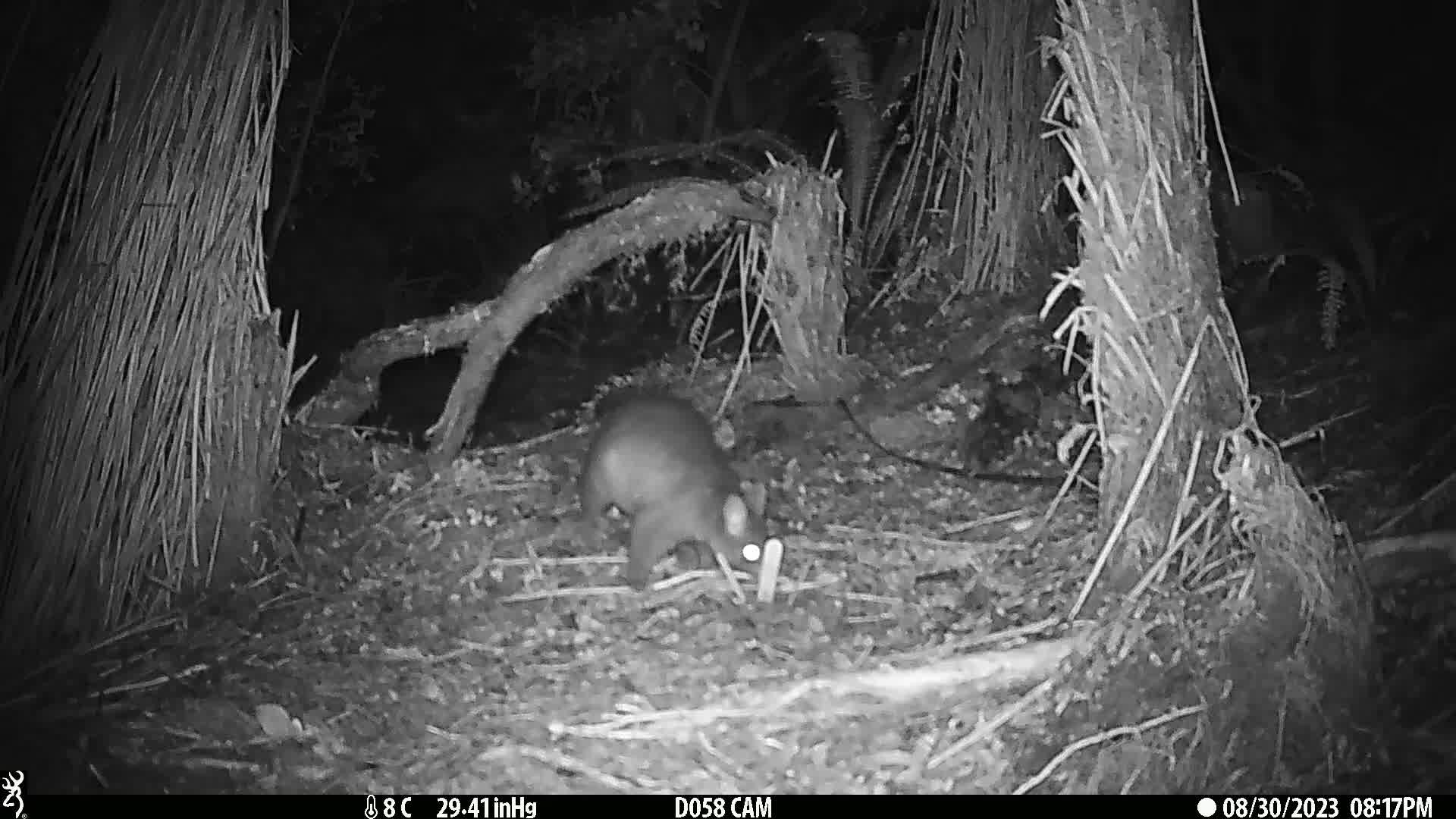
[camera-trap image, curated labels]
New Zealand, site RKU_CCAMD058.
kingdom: Animalia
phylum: Chordata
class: Mammalia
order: Diprotodontia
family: Phalangeridae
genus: Trichosurus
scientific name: Trichosurus vulpecula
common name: common brushtail possum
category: possum